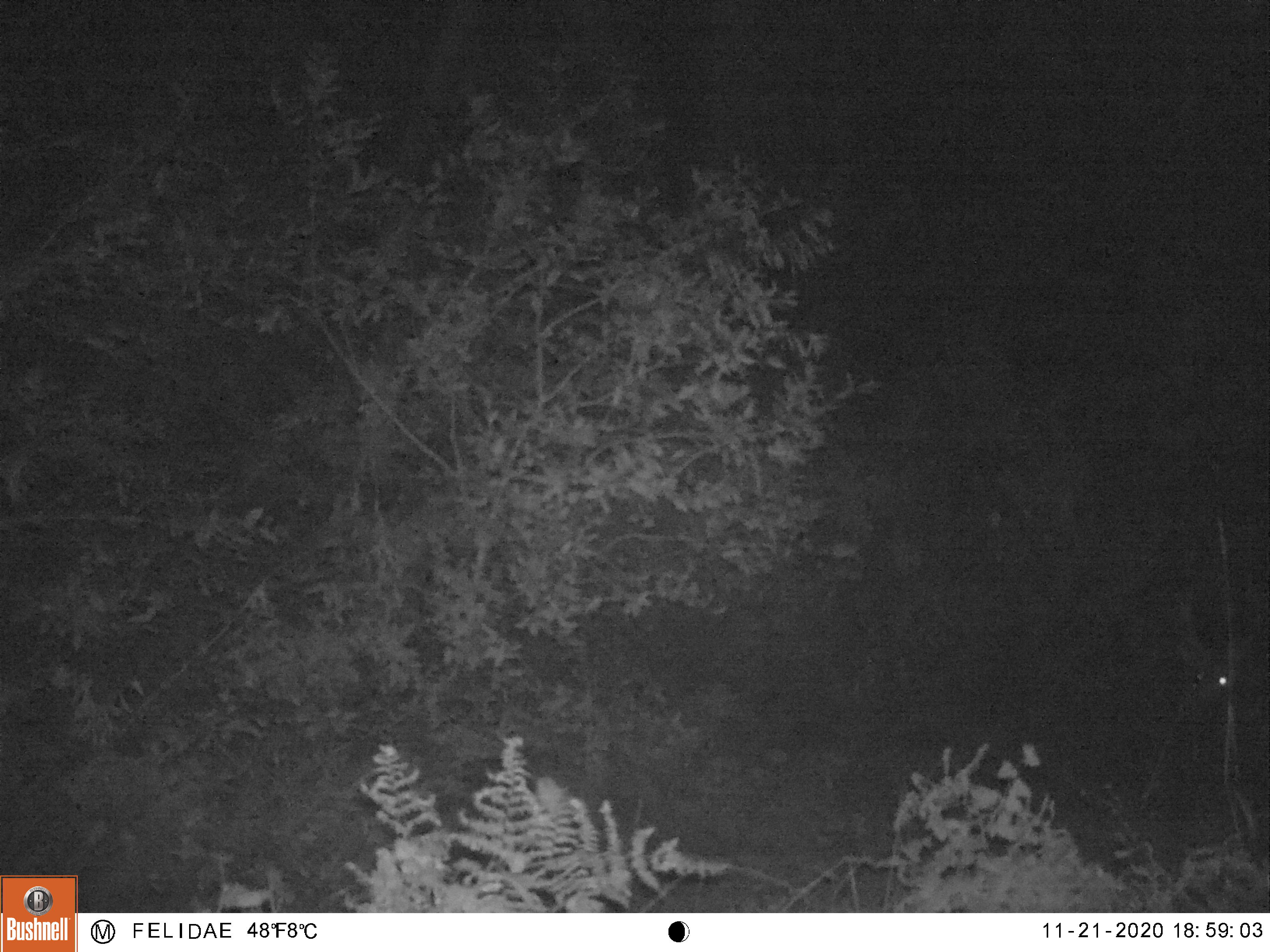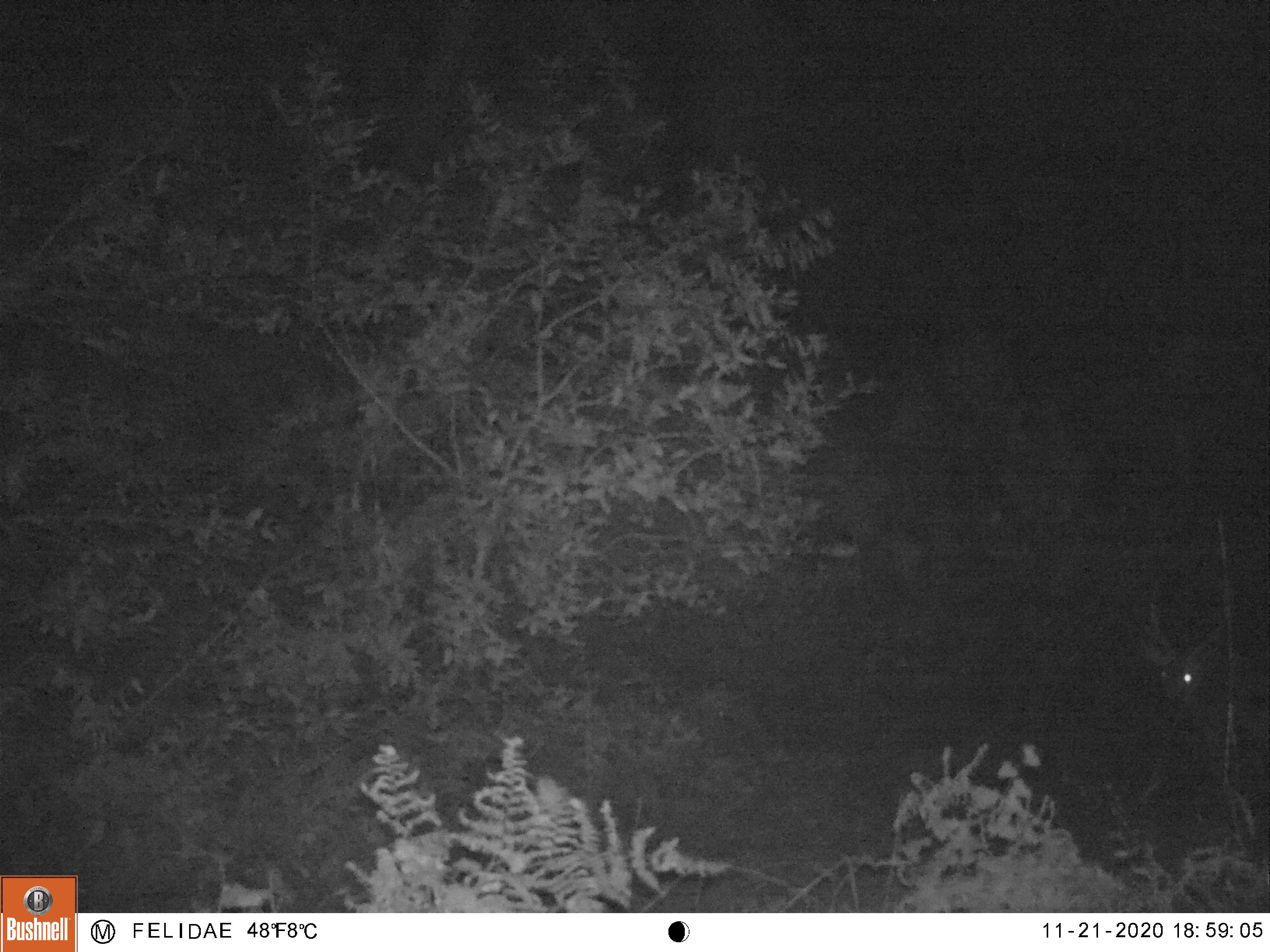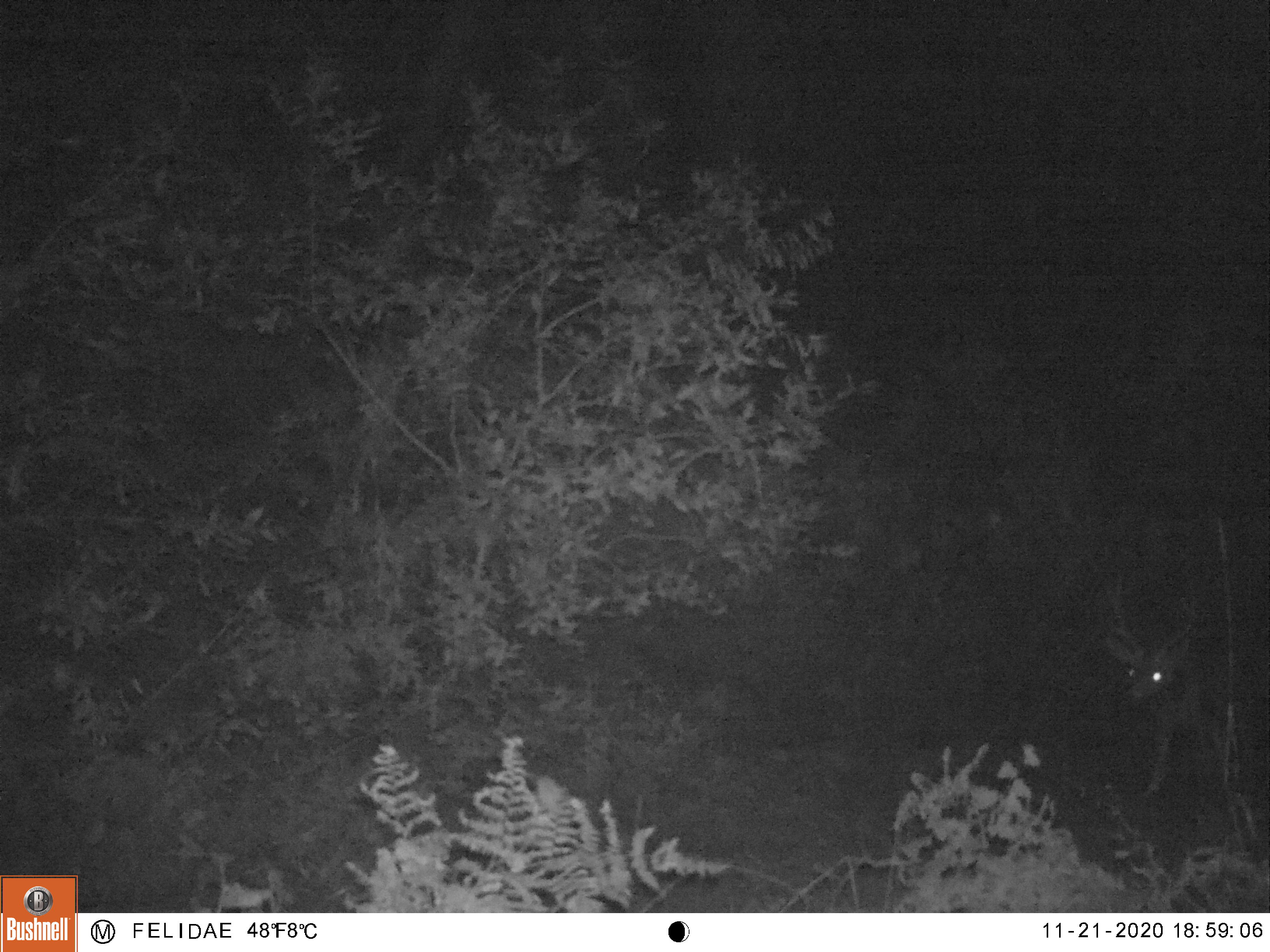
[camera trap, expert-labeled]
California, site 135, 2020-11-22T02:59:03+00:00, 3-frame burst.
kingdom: Animalia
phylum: Chordata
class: Mammalia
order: Artiodactyla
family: Cervidae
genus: Odocoileus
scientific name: Odocoileus hemionus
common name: mule deer